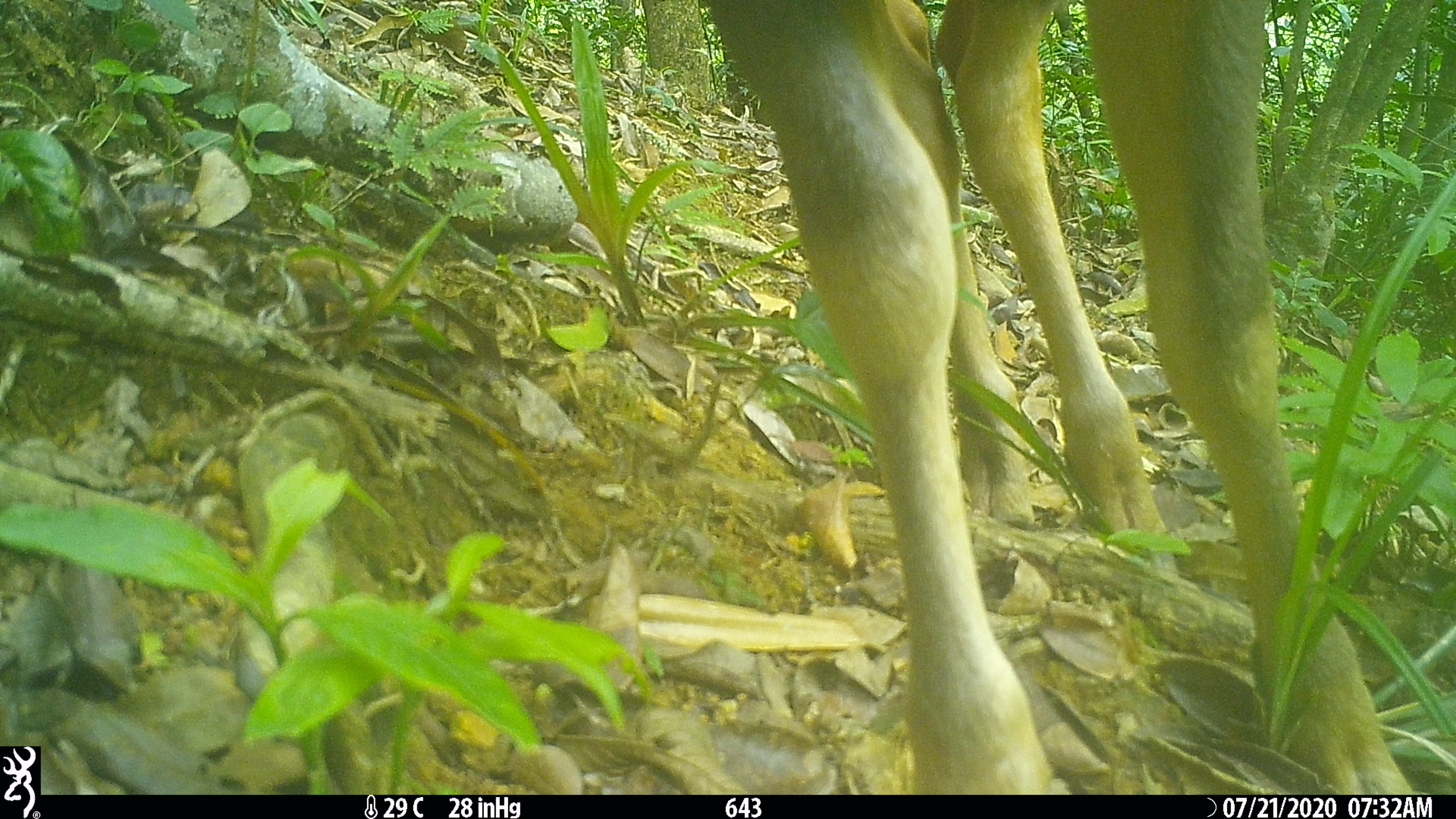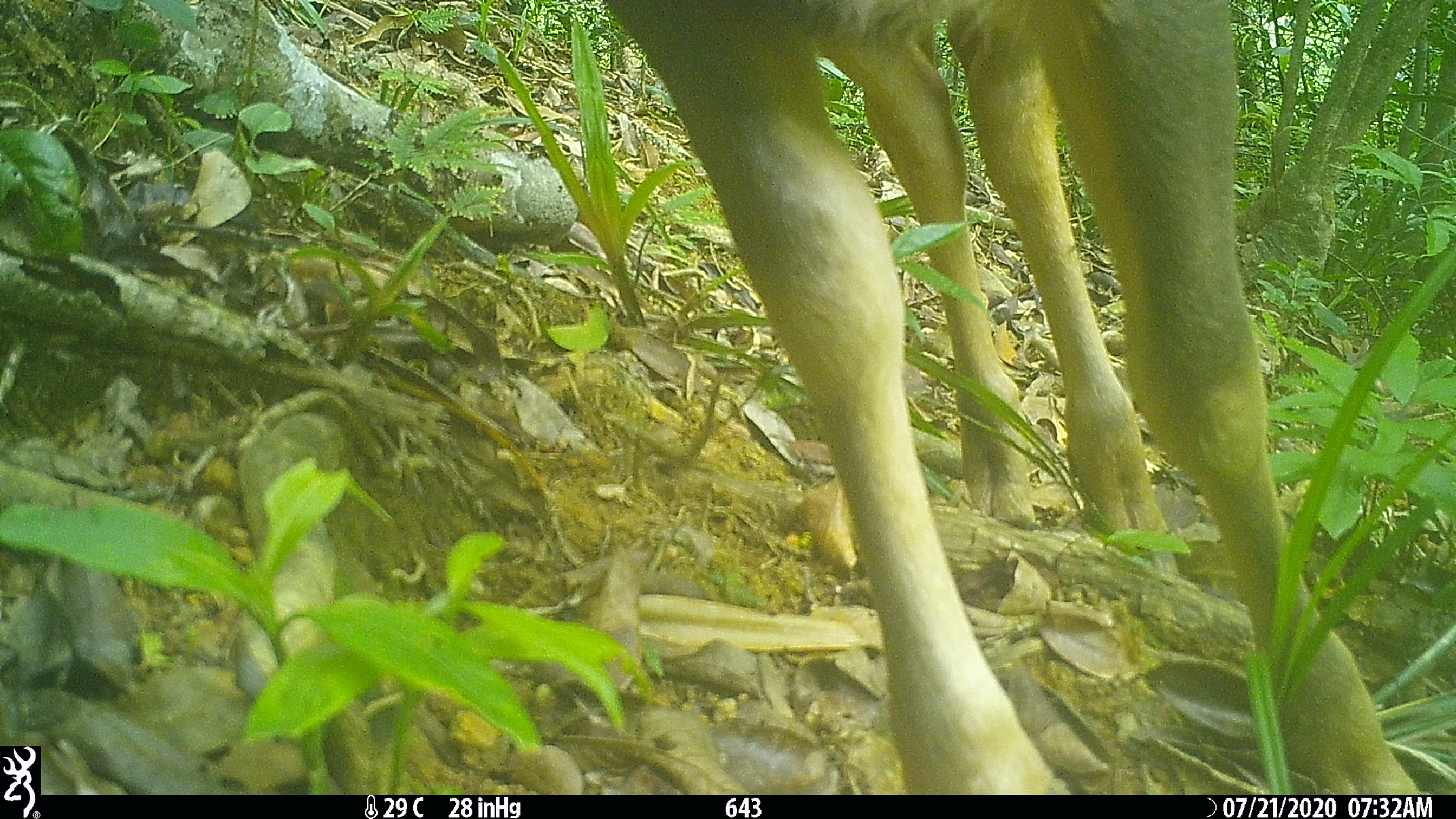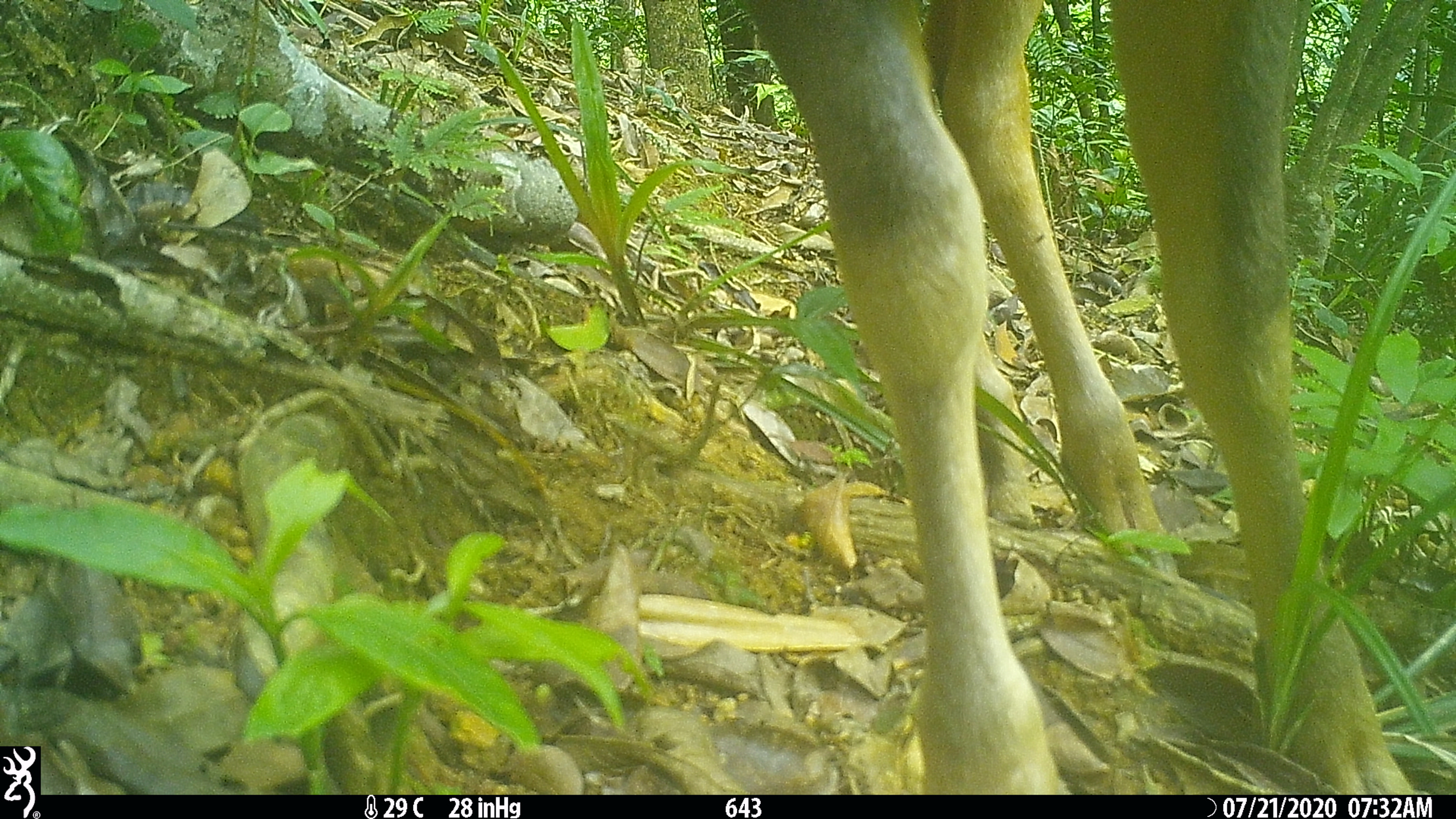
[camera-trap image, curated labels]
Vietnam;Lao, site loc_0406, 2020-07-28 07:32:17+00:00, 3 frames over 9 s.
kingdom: Animalia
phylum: Chordata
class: Mammalia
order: Artiodactyla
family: Cervidae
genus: Rusa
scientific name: Rusa unicolor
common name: sambar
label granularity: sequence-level